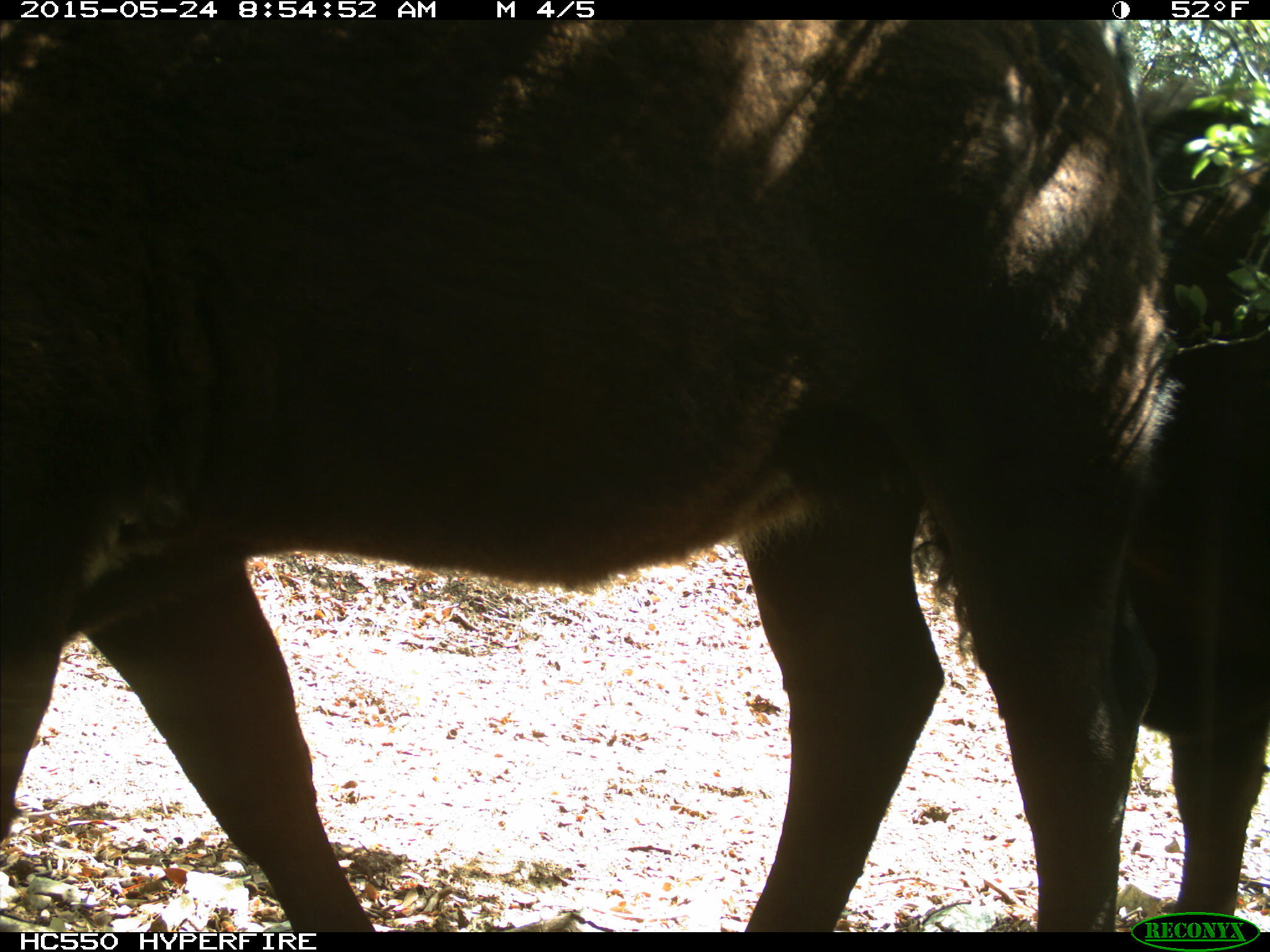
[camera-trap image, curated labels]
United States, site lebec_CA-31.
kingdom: Animalia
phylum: Chordata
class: Mammalia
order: Artiodactyla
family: Bovidae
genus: Bos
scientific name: Bos taurus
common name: domestic cow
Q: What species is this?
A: Bos taurus (domestic cow).